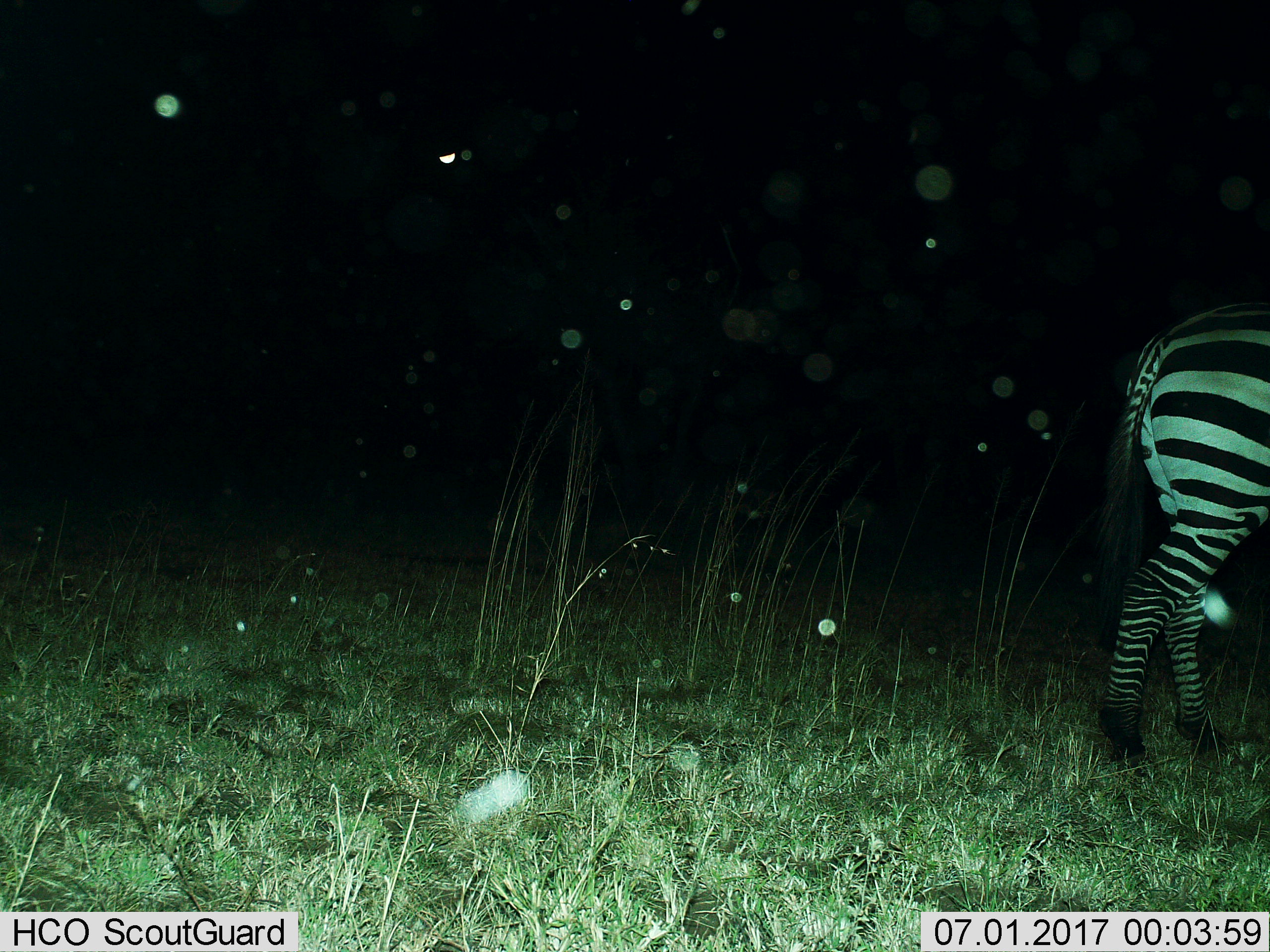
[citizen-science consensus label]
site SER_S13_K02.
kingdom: Animalia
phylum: Chordata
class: Mammalia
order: Perissodactyla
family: Equidae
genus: Equus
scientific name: Equus quagga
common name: plains zebra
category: zebraplains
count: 1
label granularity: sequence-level